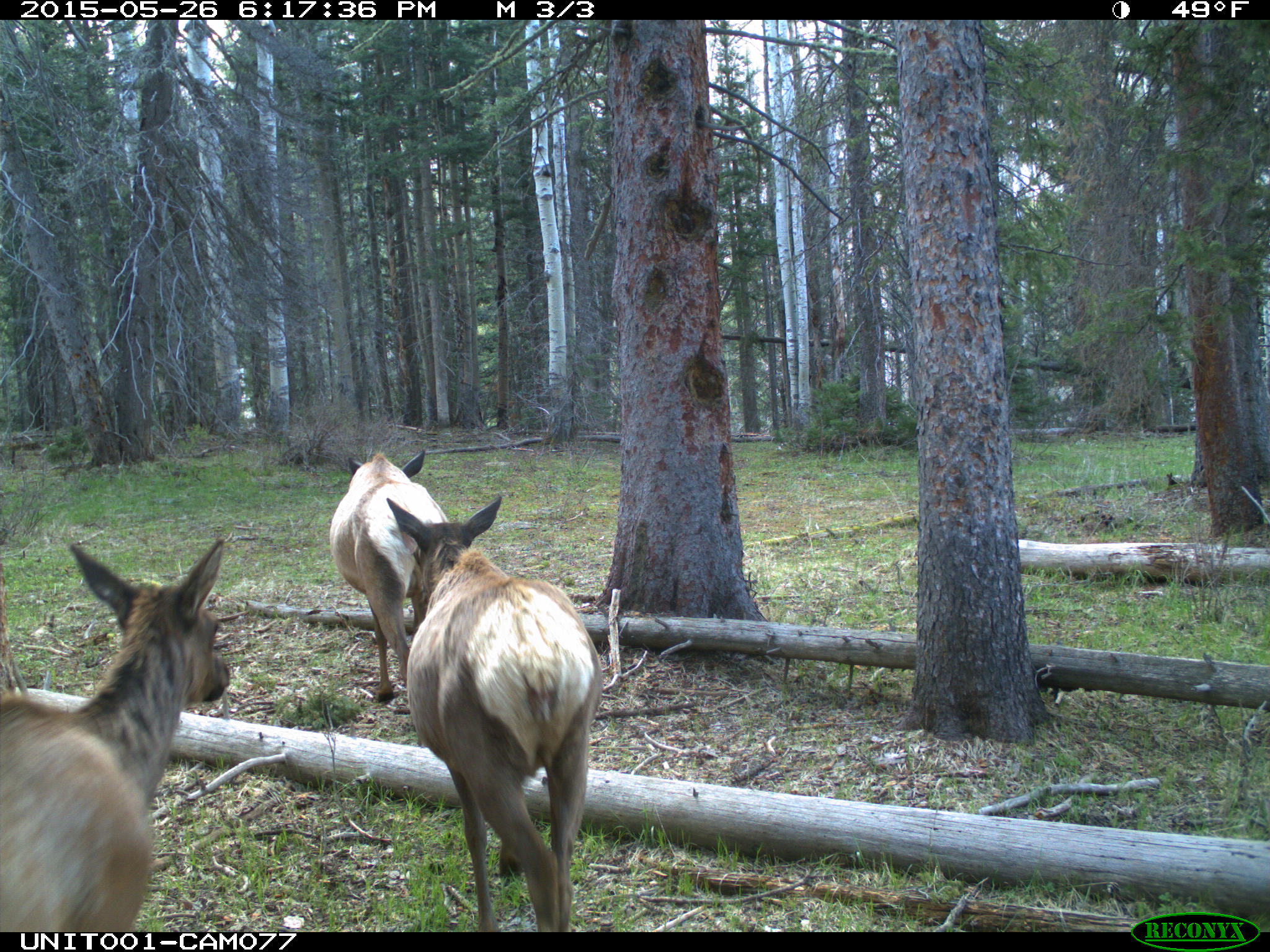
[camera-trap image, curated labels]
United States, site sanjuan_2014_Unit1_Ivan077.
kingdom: Animalia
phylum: Chordata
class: Mammalia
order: Artiodactyla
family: Cervidae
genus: Cervus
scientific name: Cervus elaphus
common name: red deer